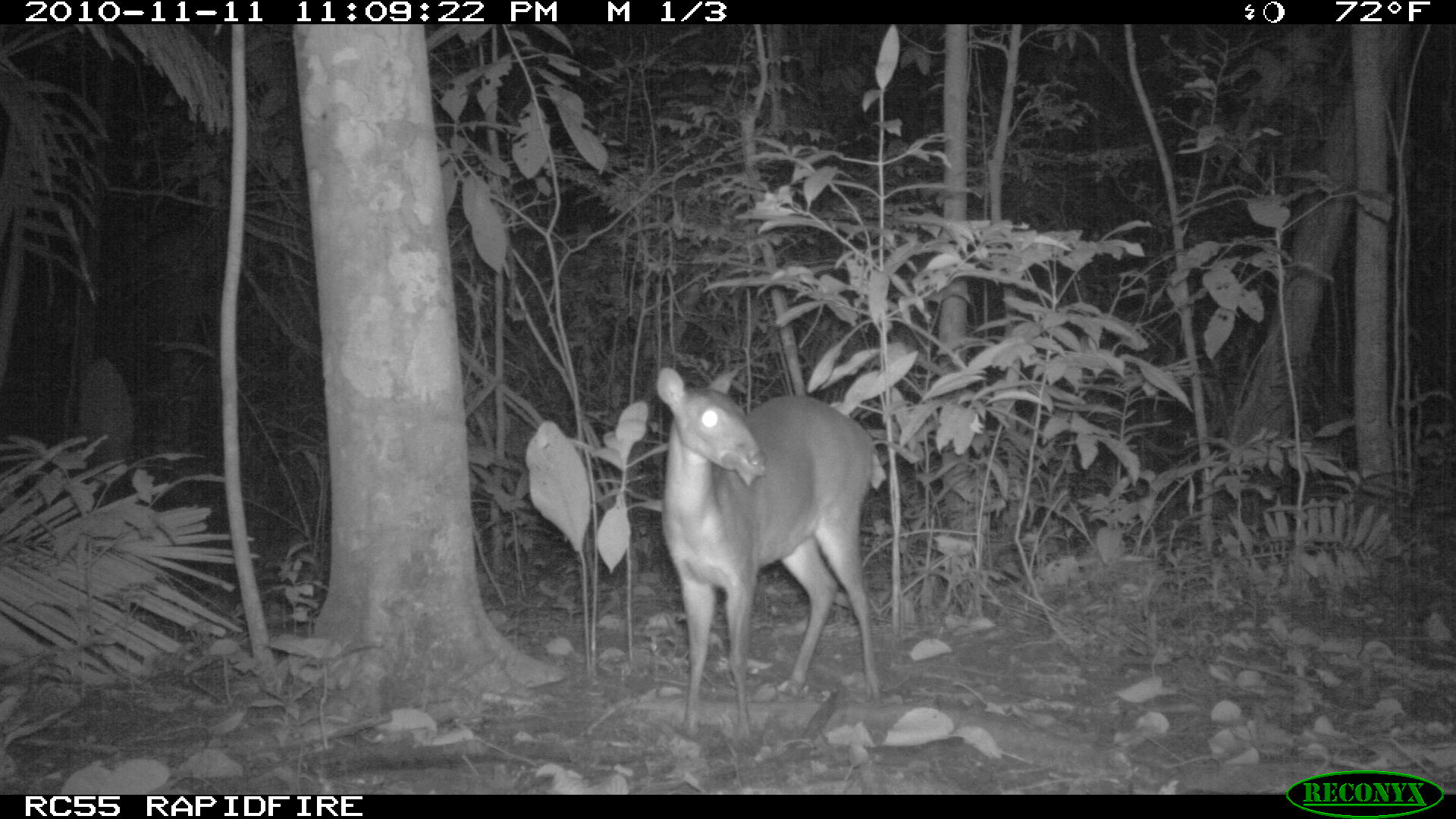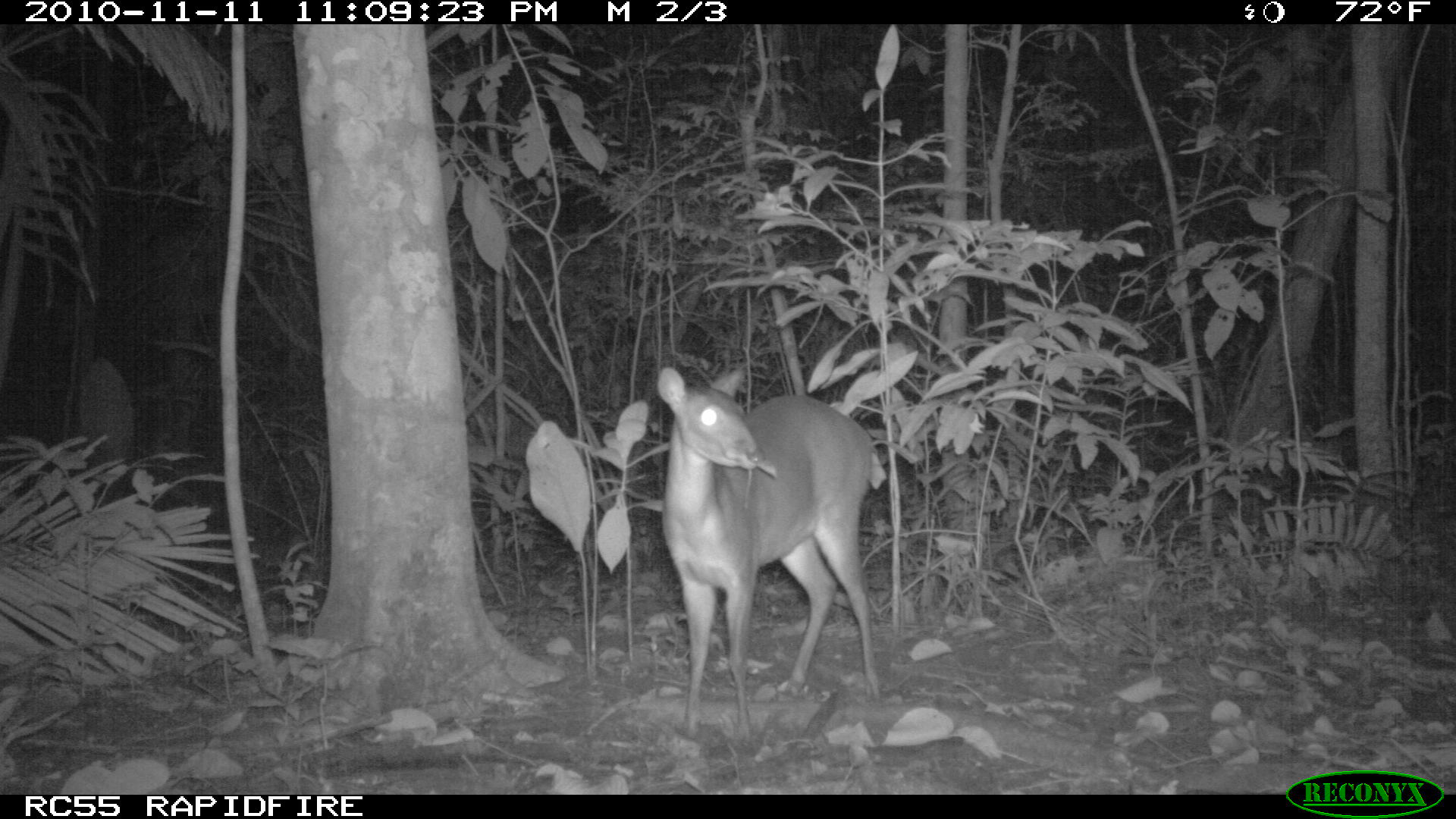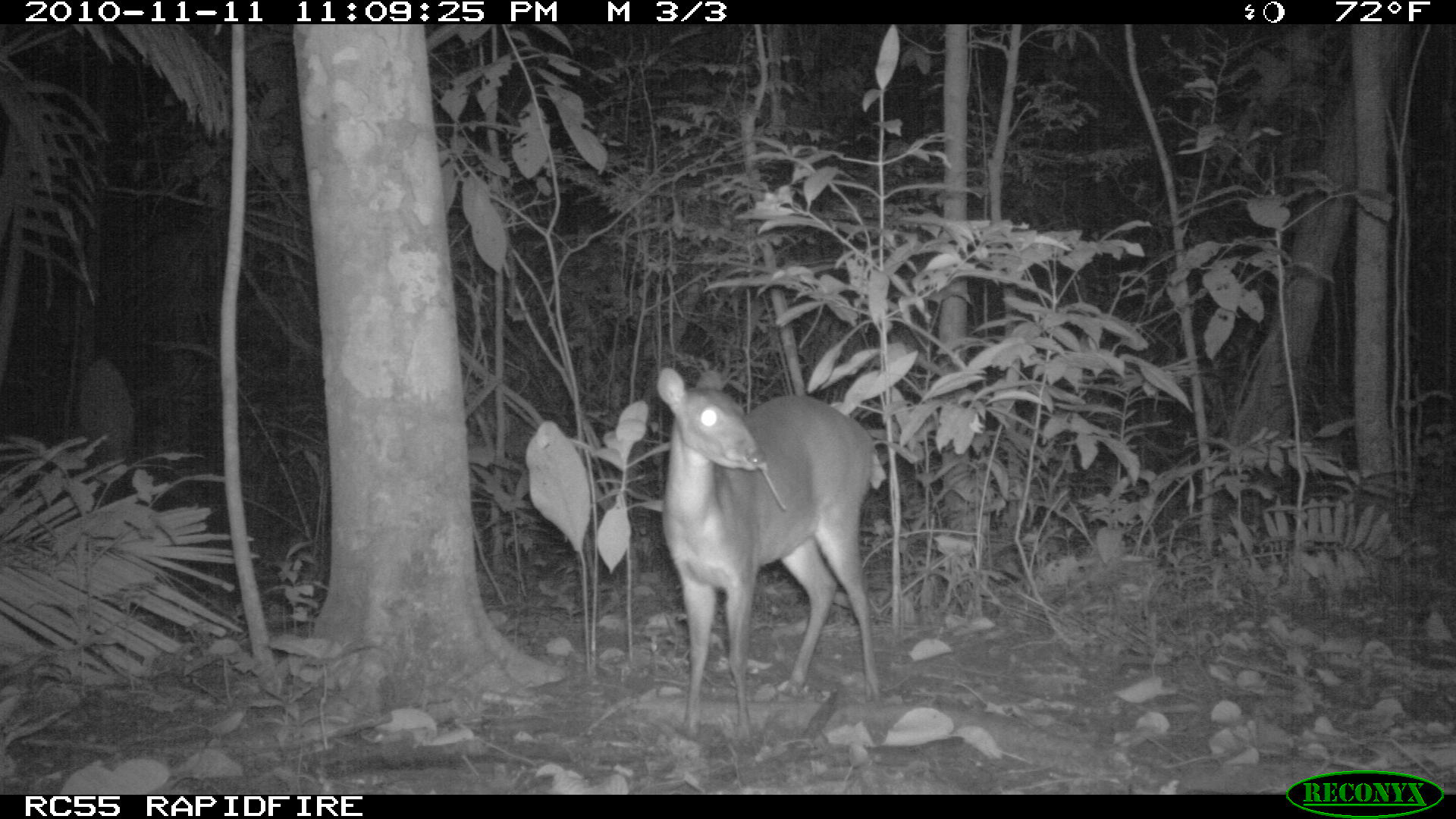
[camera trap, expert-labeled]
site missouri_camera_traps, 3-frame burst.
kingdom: Animalia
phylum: Chordata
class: Mammalia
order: Artiodactyla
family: Cervidae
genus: Odocoileus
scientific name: Odocoileus virginianus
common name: white-tailed deer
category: white tailed deer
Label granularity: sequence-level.